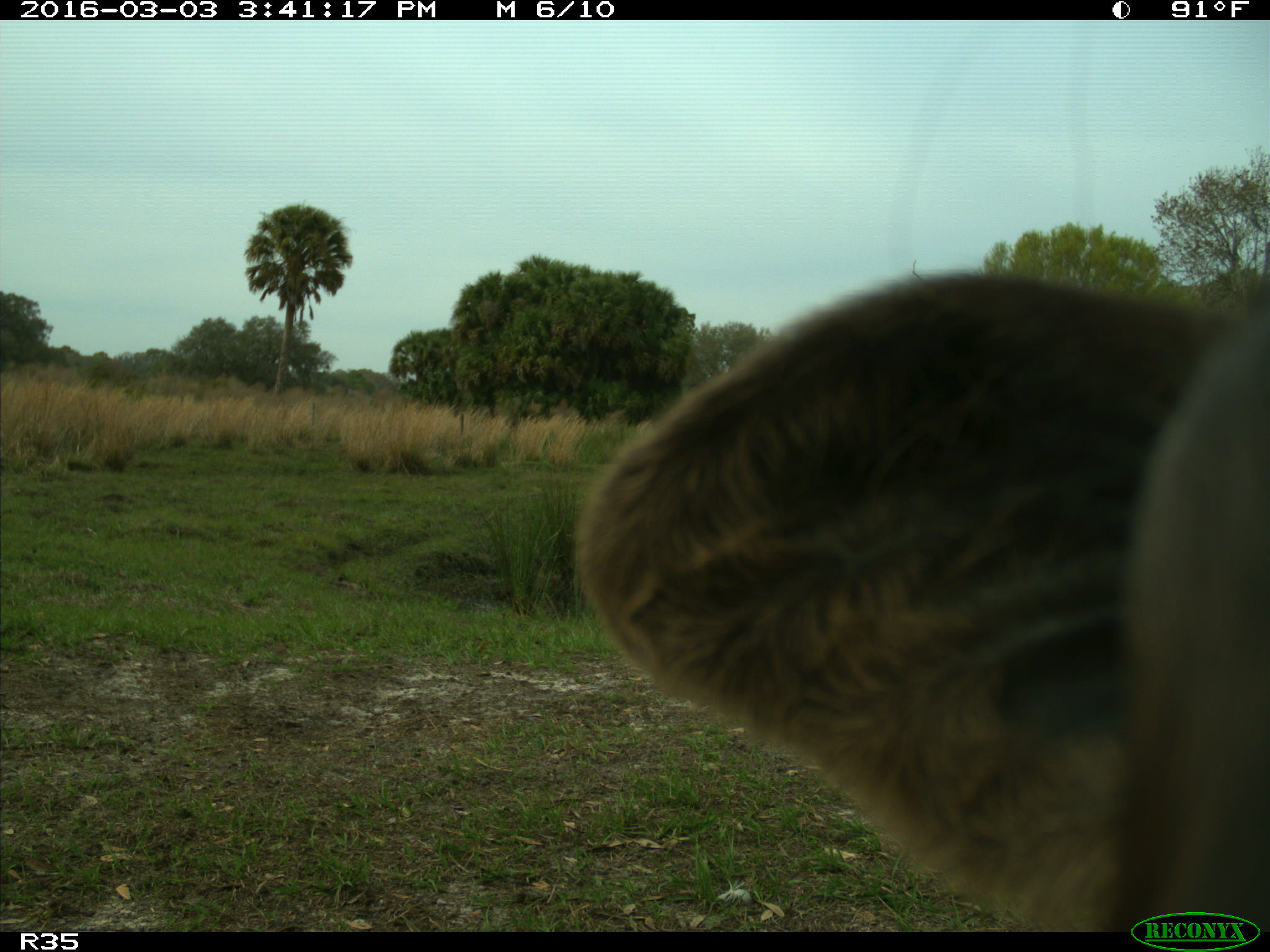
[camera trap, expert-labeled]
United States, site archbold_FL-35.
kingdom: Animalia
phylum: Chordata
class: Mammalia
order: Artiodactyla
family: Bovidae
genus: Bos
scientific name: Bos taurus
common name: domestic cow